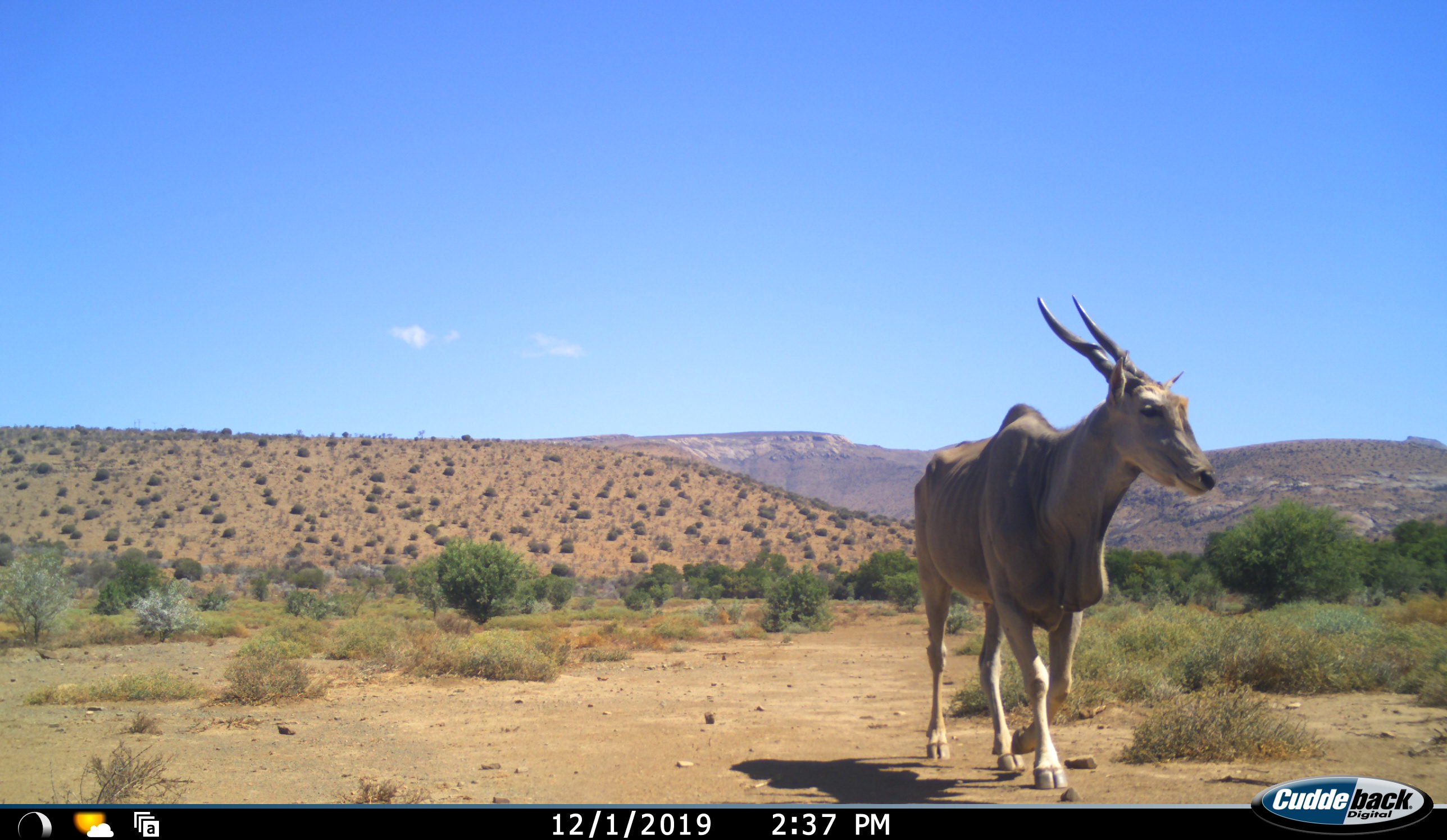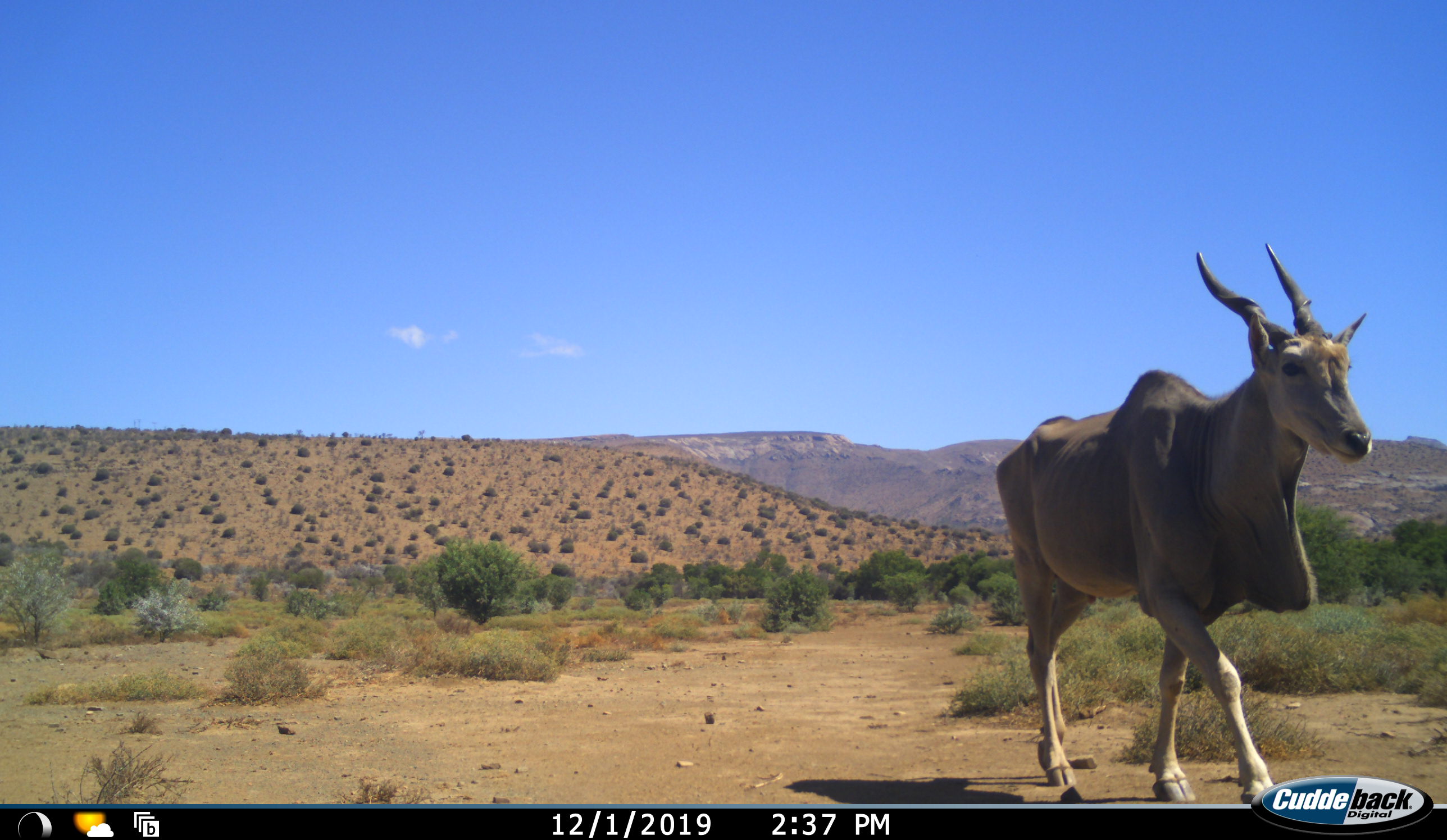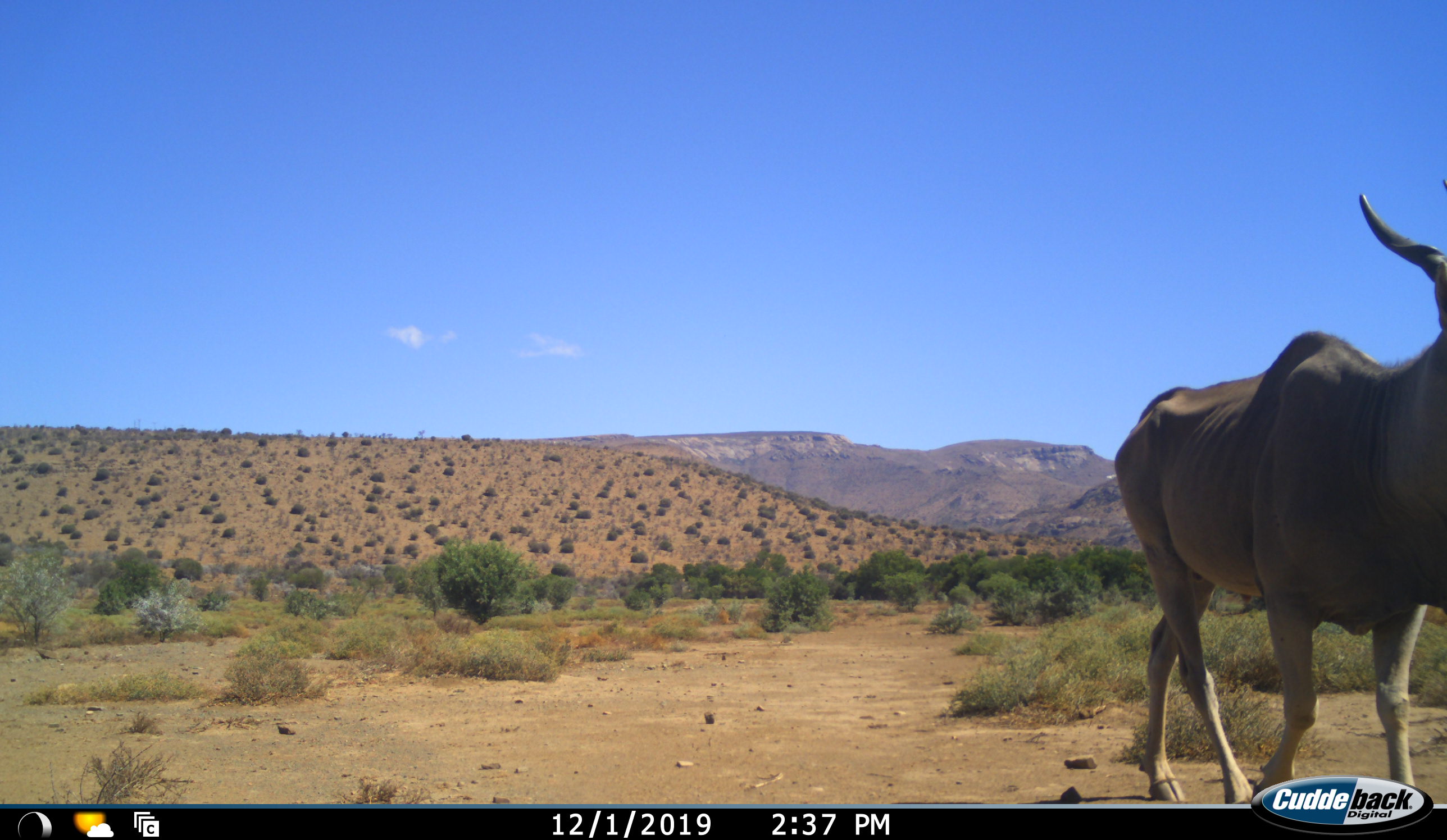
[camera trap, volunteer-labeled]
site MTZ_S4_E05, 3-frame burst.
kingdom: Animalia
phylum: Chordata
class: Mammalia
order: Artiodactyla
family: Bovidae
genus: Tragelaphus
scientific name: Tragelaphus oryx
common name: eland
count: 1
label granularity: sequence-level